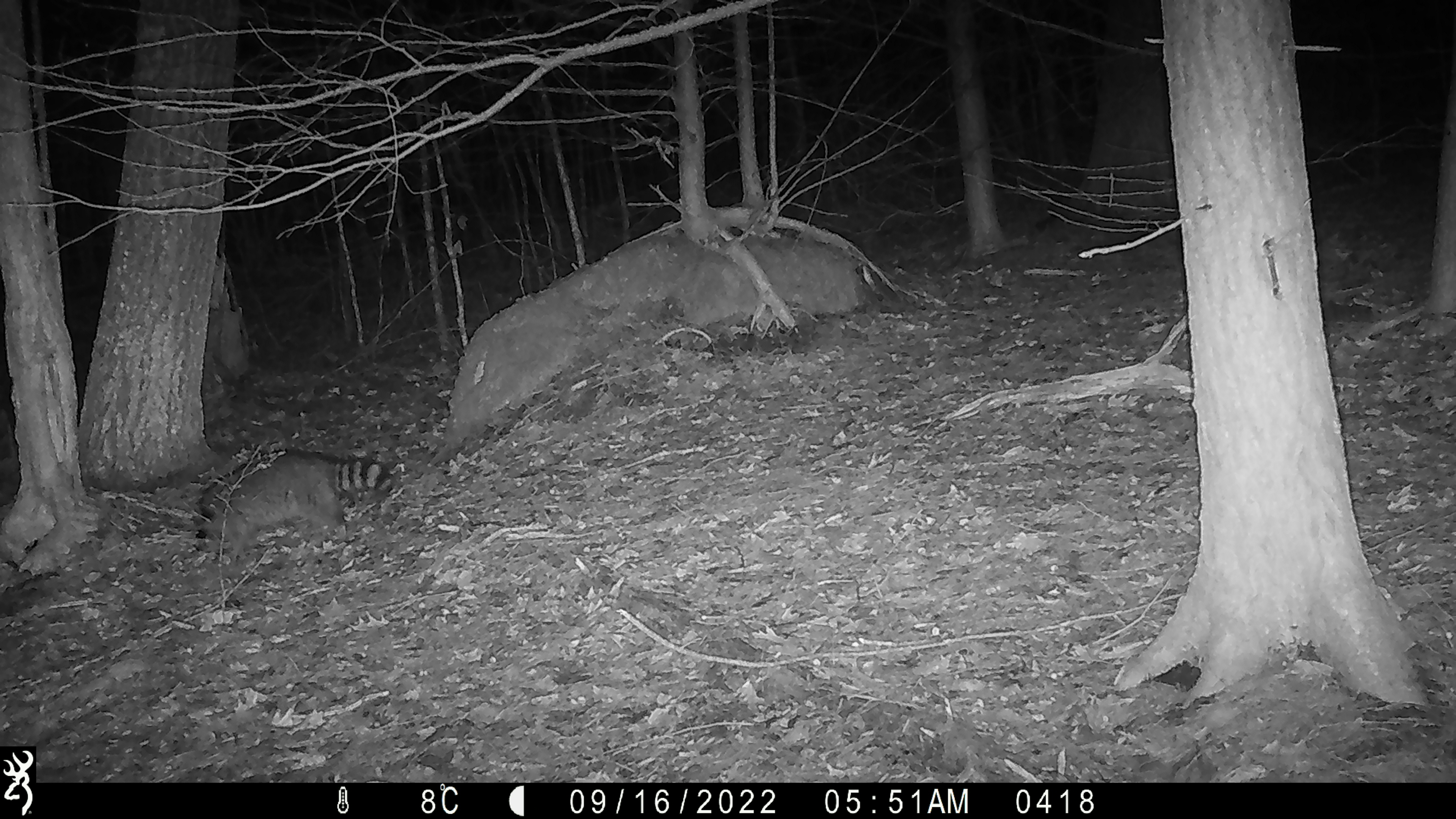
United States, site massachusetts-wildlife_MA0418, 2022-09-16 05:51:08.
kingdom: Animalia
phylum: Chordata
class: Mammalia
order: Carnivora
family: Procyonidae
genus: Procyon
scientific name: Procyon lotor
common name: raccoon